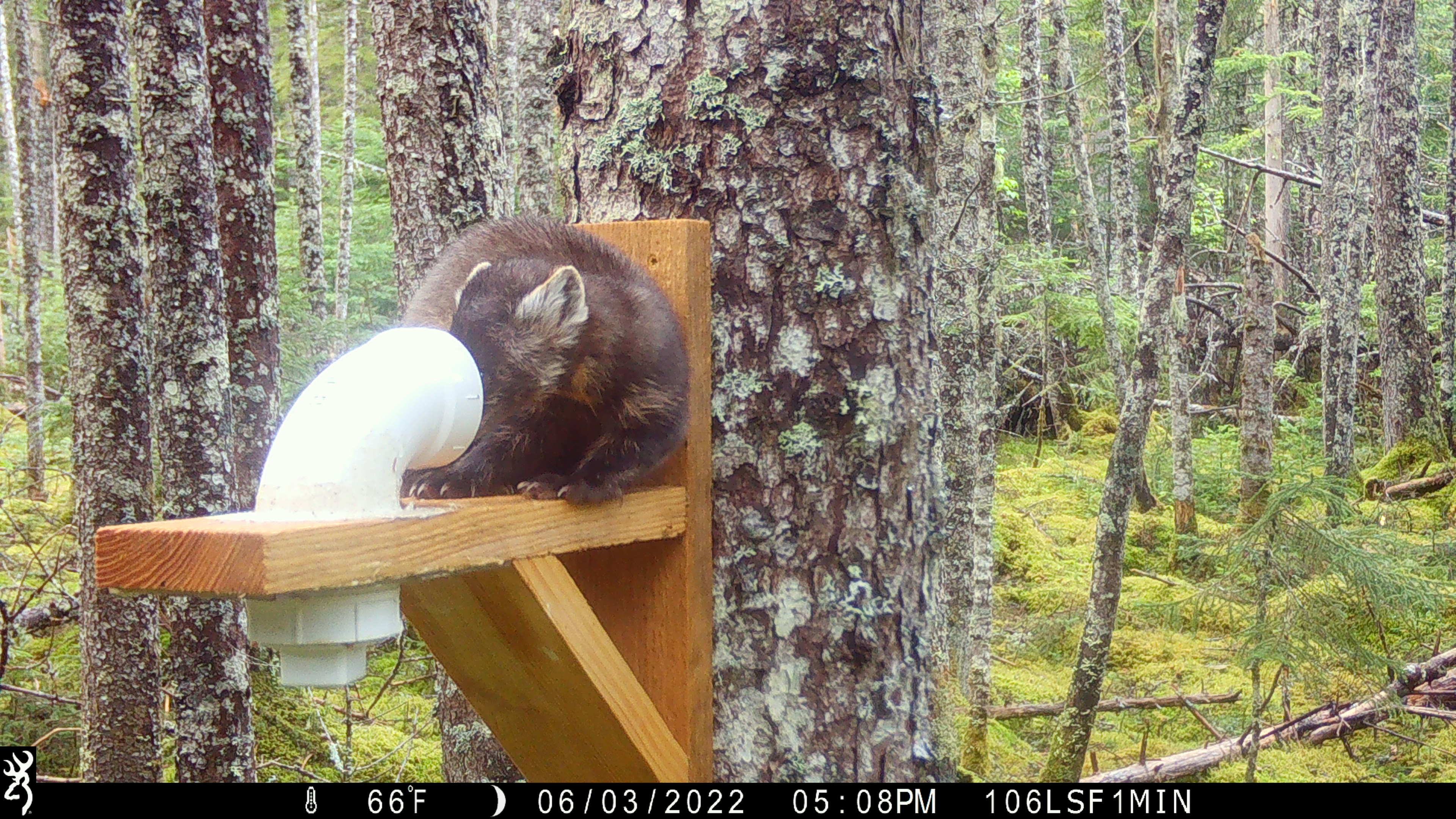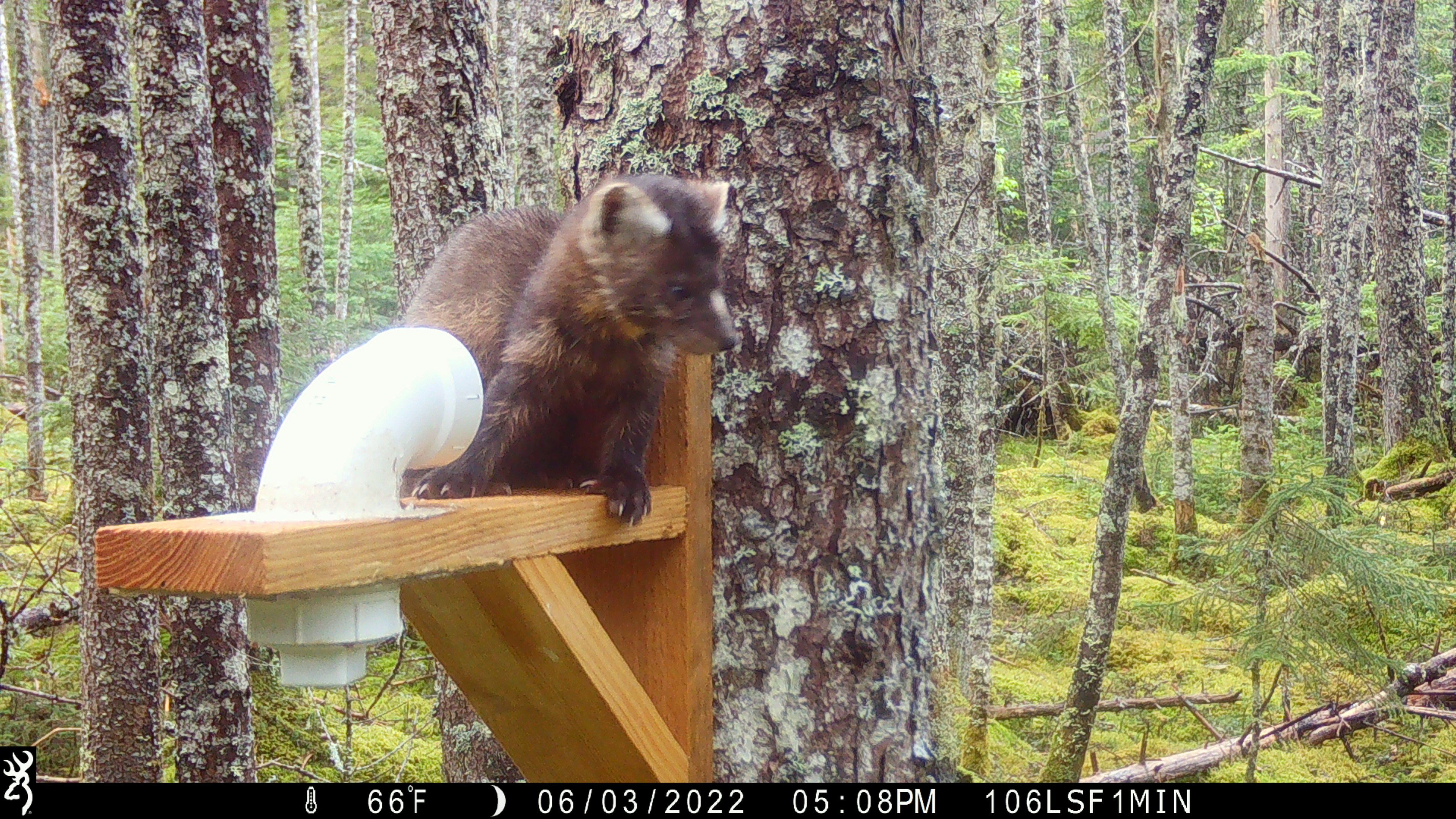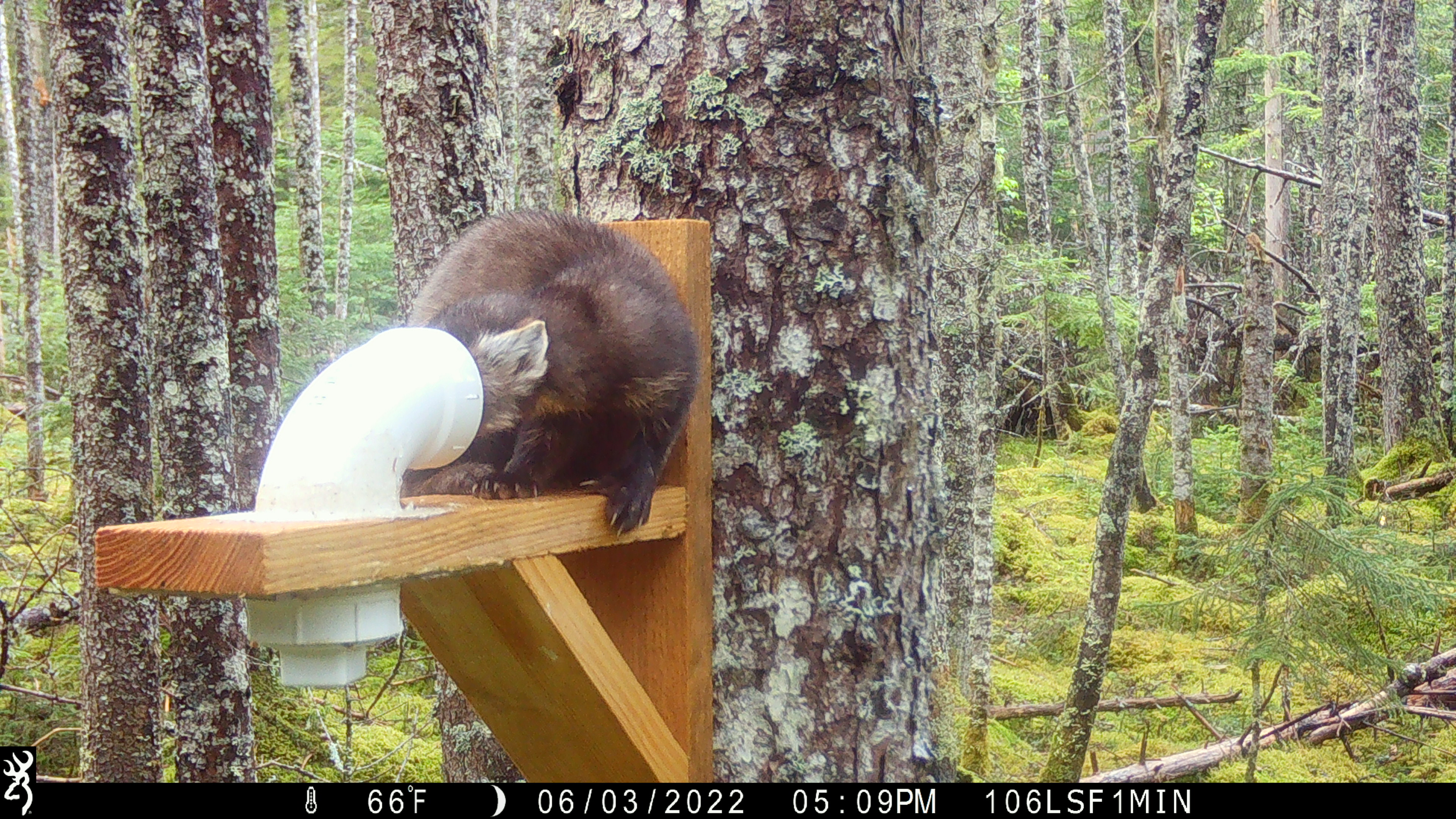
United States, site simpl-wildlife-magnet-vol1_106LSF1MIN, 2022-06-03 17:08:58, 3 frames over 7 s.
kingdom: Animalia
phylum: Chordata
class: Mammalia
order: Carnivora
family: Mustelidae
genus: Martes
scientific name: Martes americana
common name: american marten